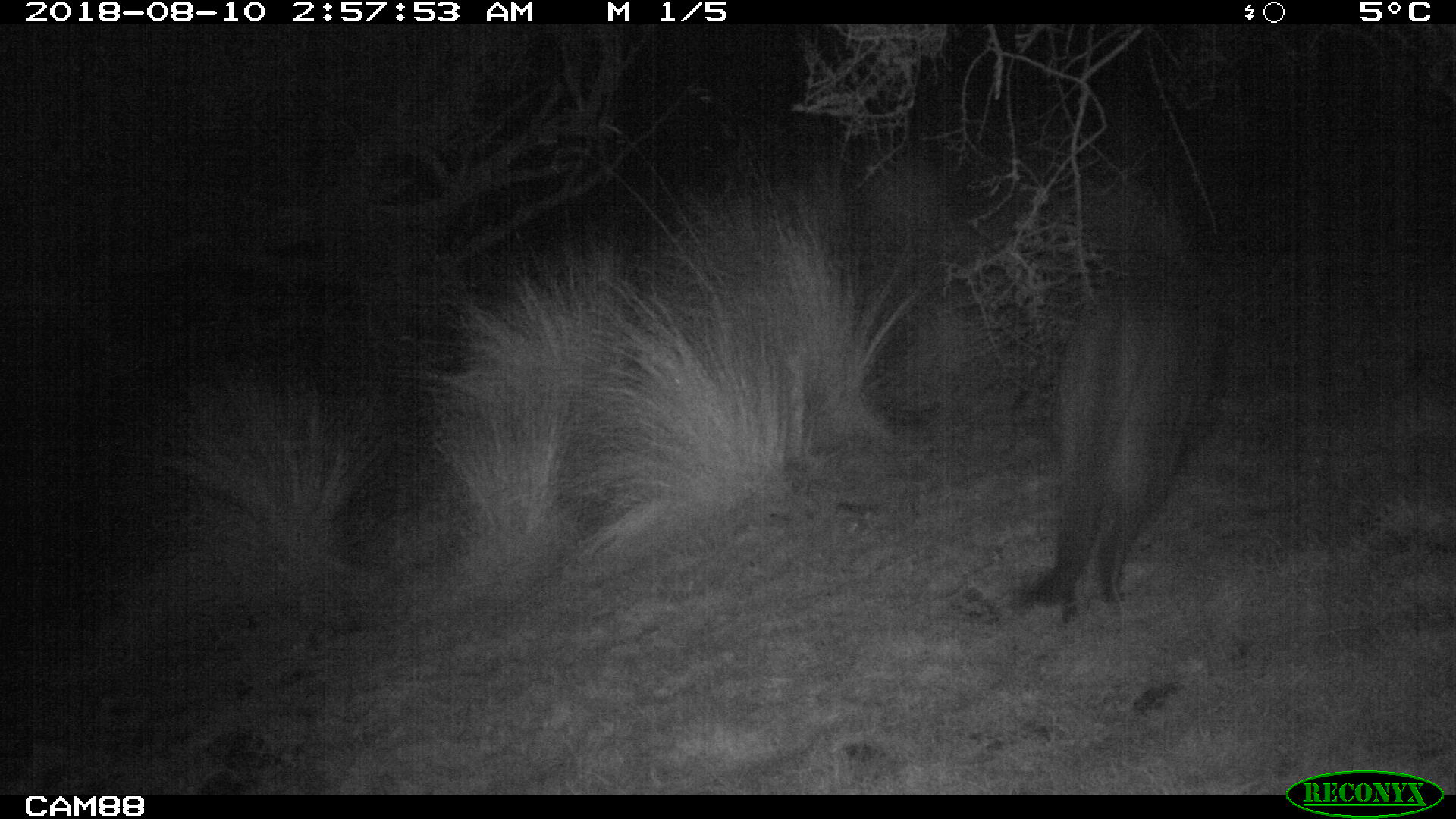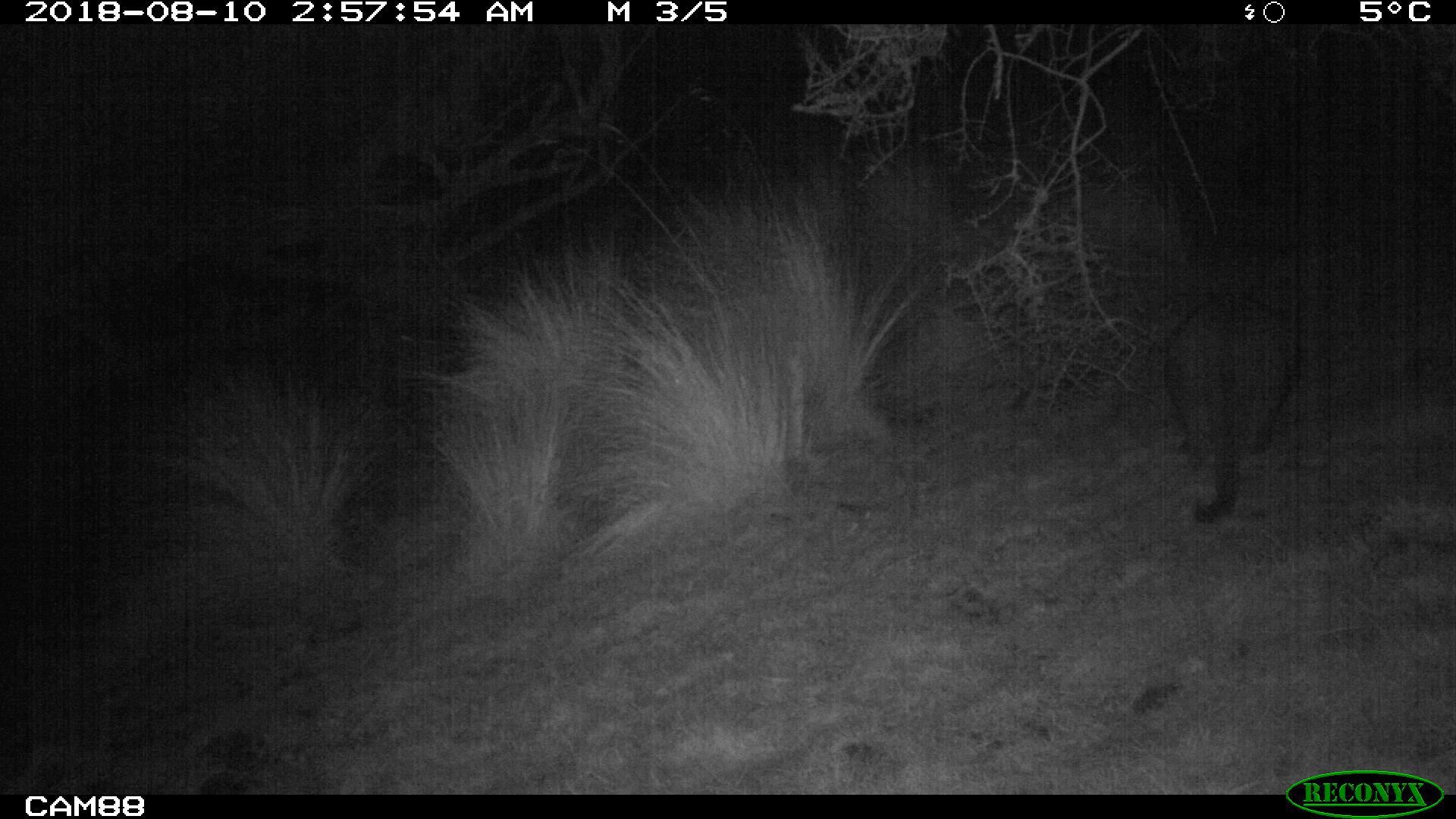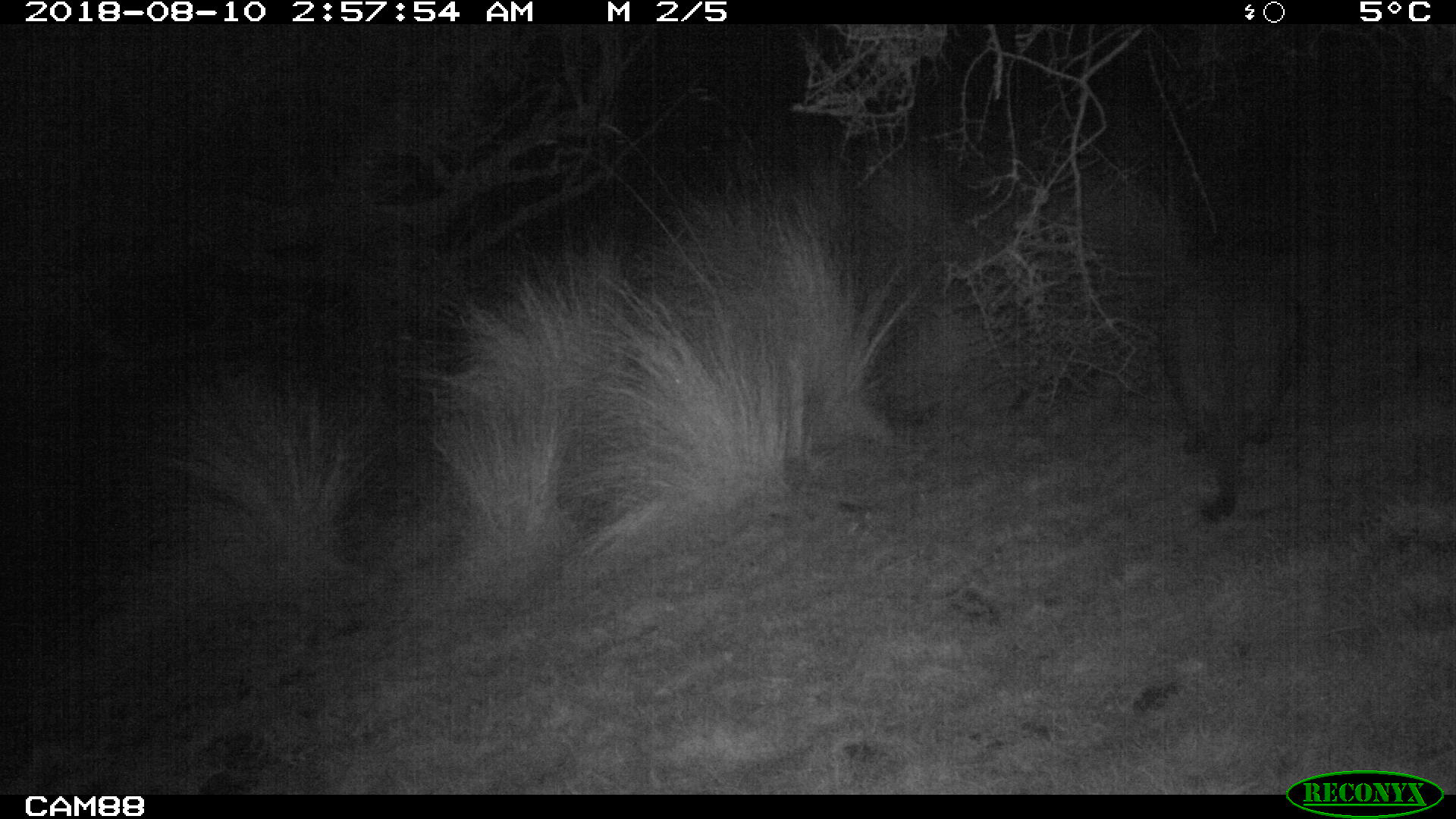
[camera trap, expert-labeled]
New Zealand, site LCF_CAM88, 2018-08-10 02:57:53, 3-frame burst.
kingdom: Animalia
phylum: Chordata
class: Mammalia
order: Diprotodontia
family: Macropodidae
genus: Notamacropus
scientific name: Notamacropus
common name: wallaby